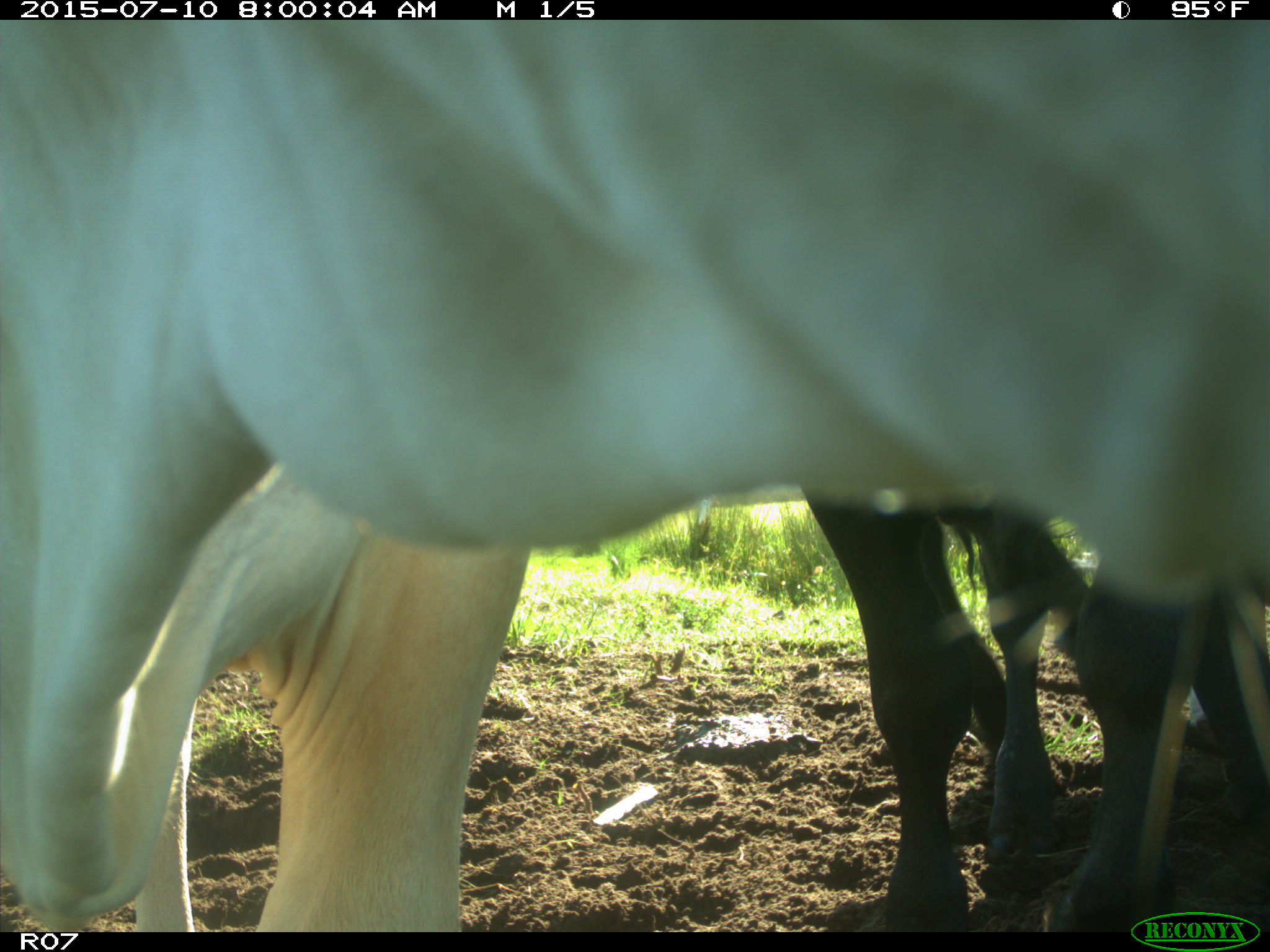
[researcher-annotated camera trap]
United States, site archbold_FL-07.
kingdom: Animalia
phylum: Chordata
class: Mammalia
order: Artiodactyla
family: Bovidae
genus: Bos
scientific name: Bos taurus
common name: domestic cow